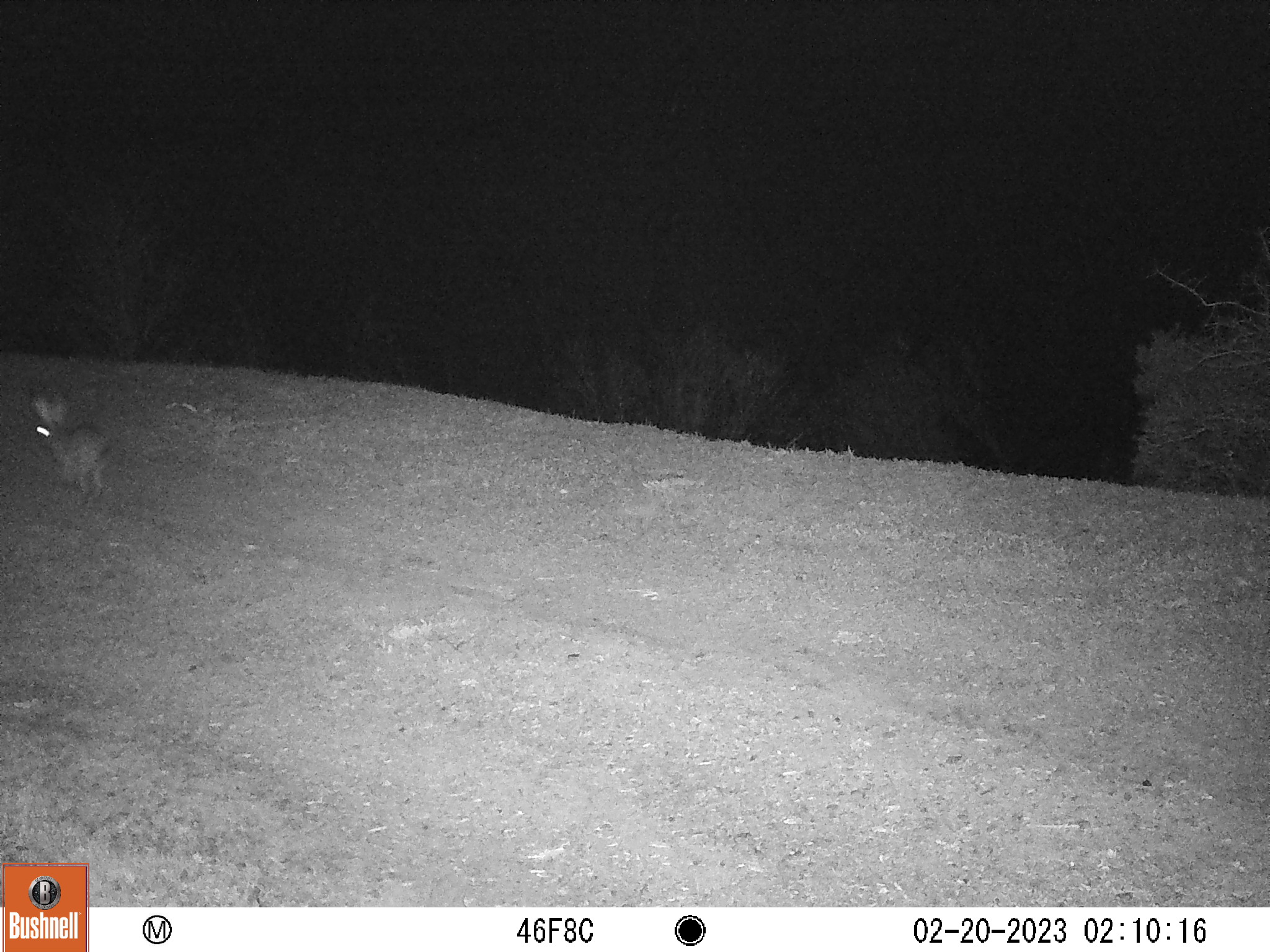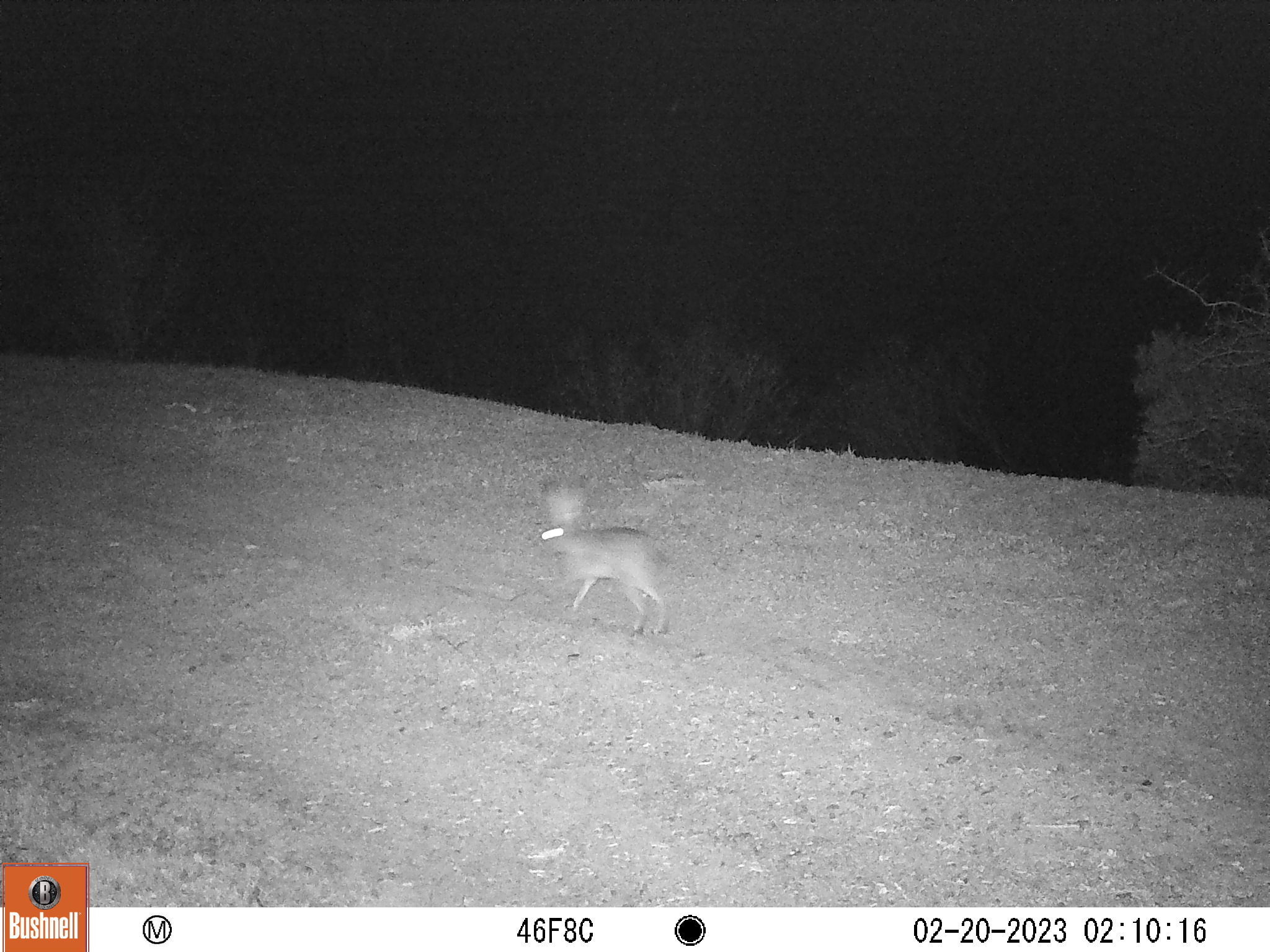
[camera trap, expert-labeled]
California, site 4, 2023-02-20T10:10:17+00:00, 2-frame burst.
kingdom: Animalia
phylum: Chordata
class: Mammalia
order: Lagomorpha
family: Leporidae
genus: Lepus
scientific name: Lepus californicus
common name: black-tailed jackrabbit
Black-tailed jackrabbit (Lepus californicus).